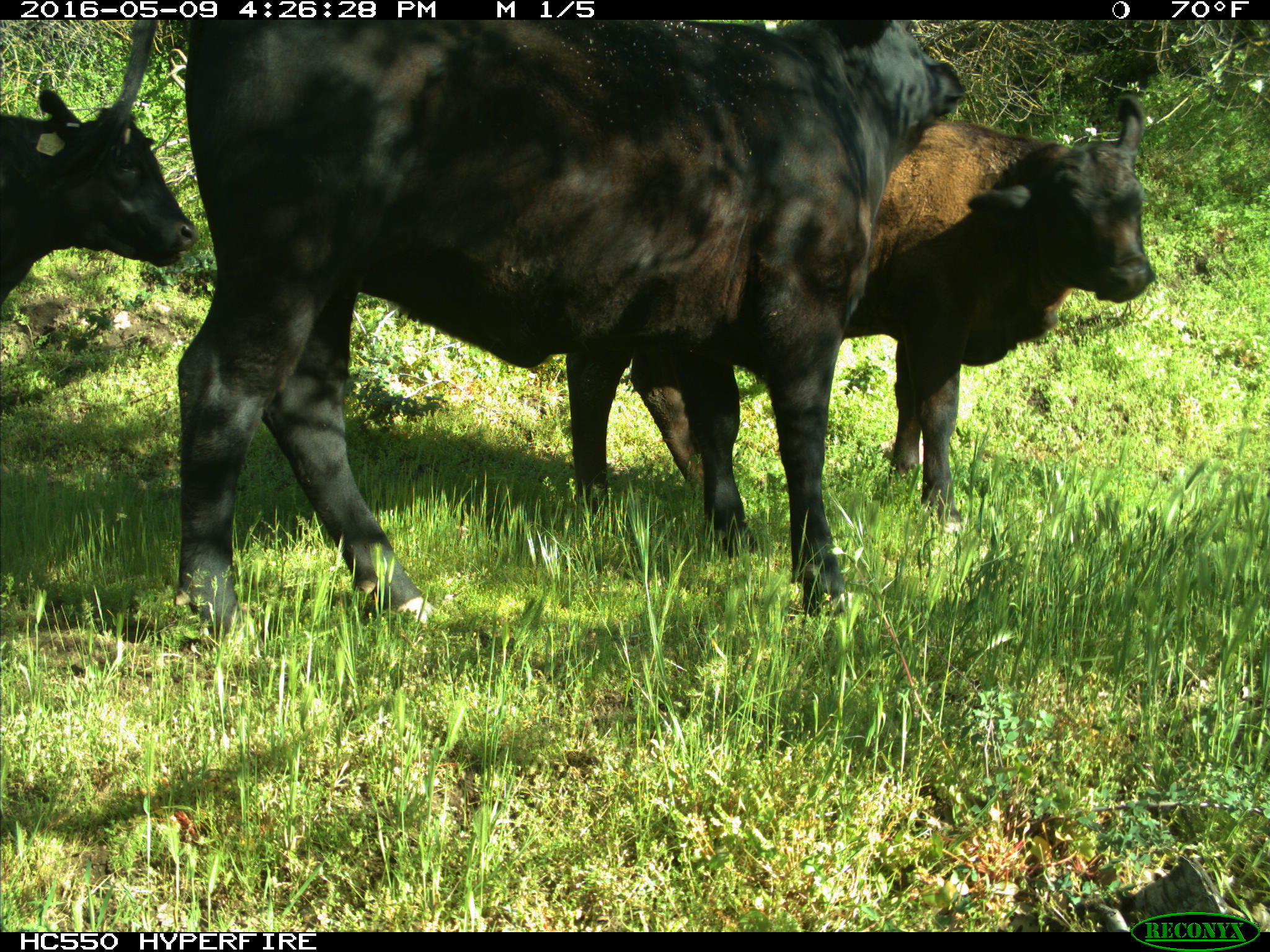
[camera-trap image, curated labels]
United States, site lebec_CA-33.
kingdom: Animalia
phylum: Chordata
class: Mammalia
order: Artiodactyla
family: Bovidae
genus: Bos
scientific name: Bos taurus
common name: domestic cow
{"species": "Bos taurus (domestic cow)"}